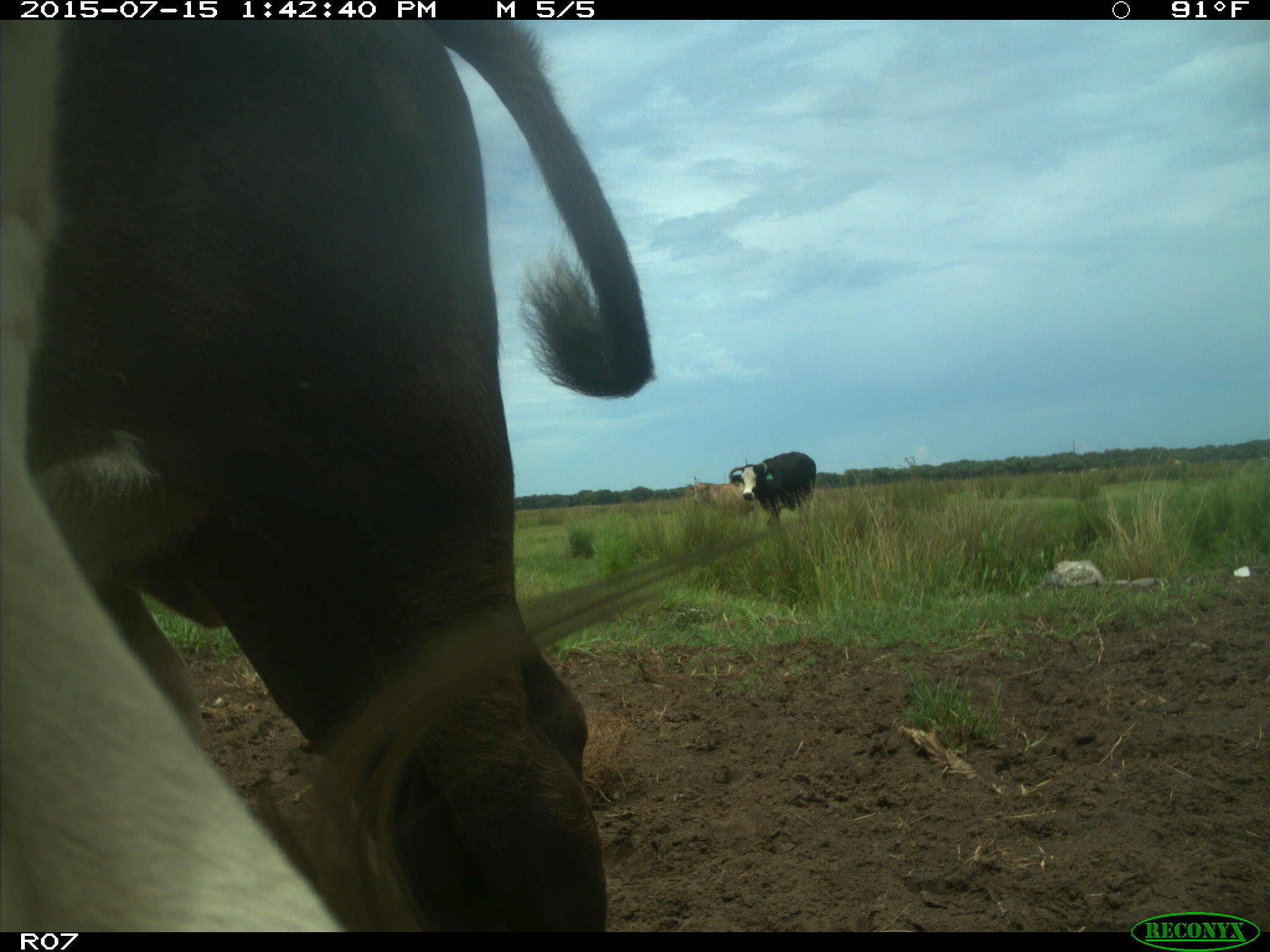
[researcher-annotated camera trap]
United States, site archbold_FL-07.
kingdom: Animalia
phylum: Chordata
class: Mammalia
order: Artiodactyla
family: Bovidae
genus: Bos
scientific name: Bos taurus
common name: domestic cow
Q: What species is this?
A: Bos taurus (domestic cow).